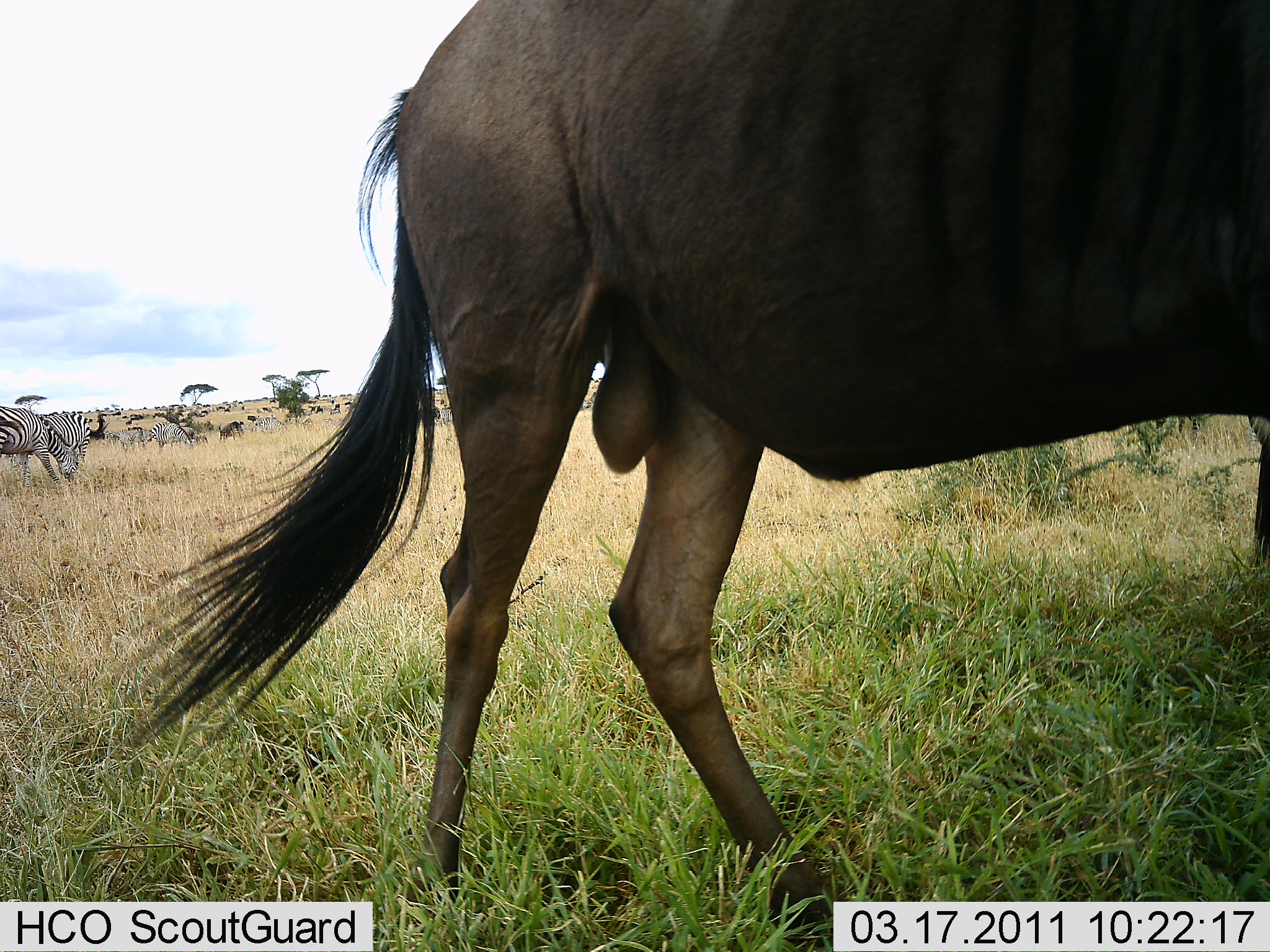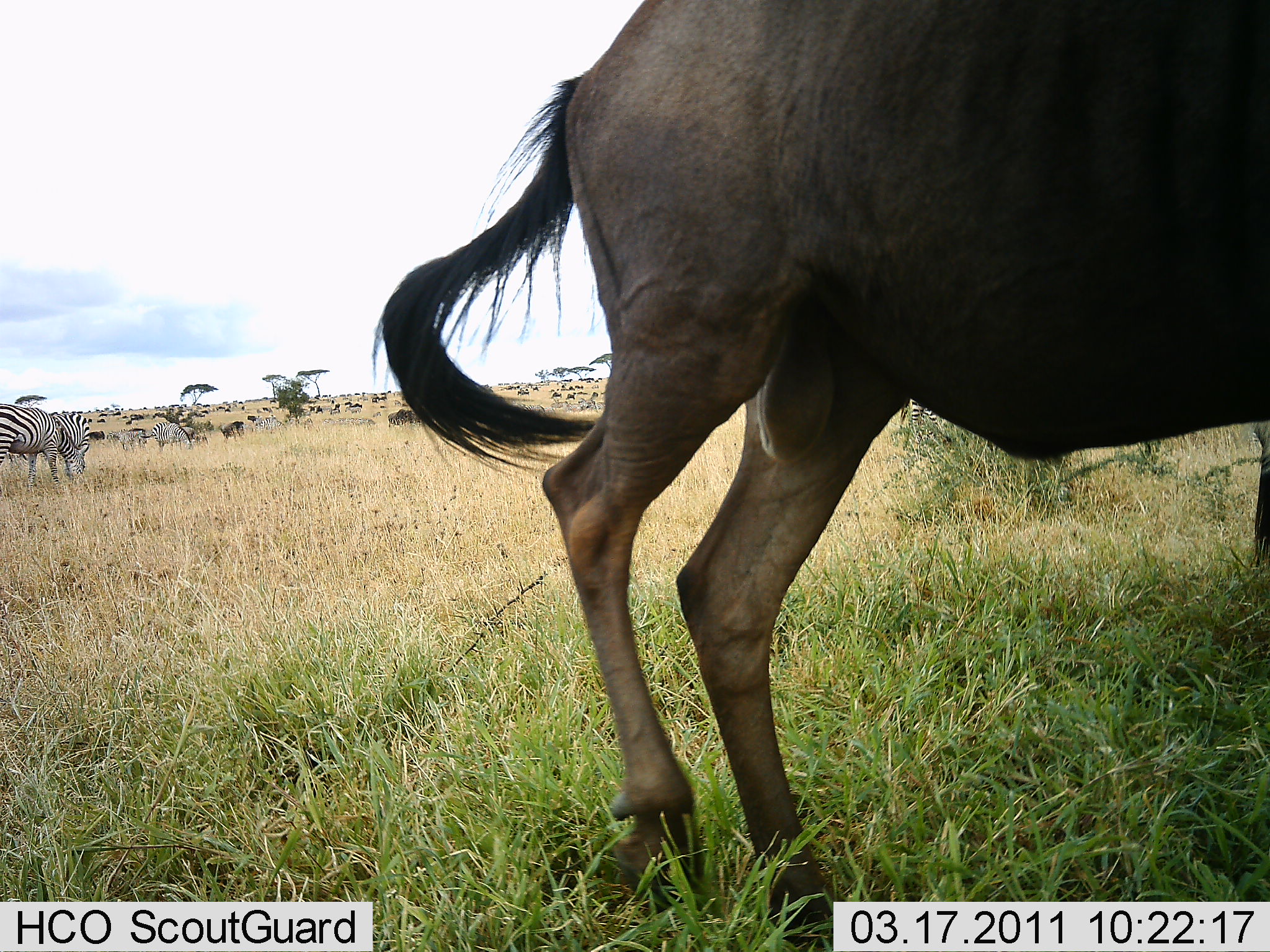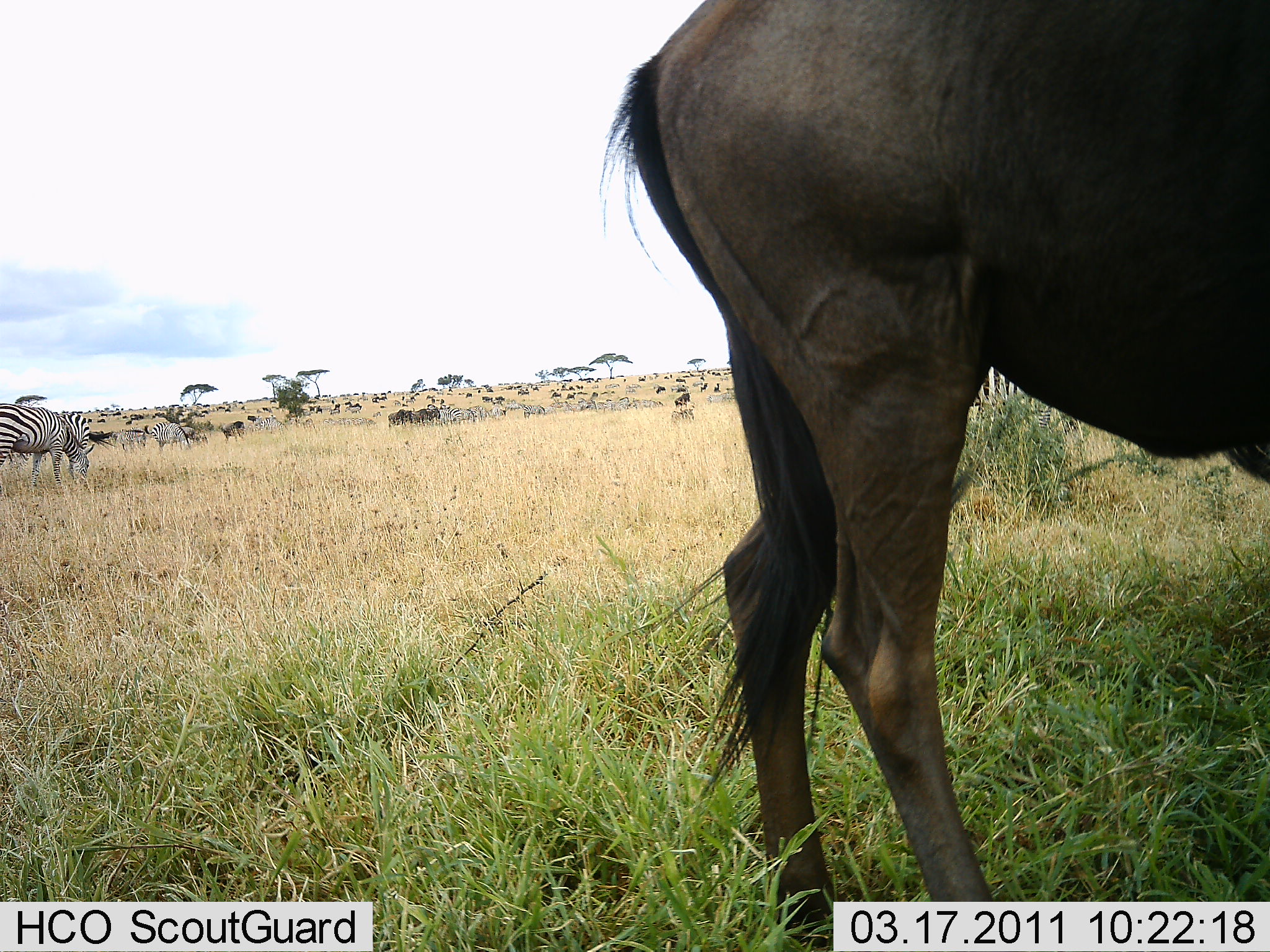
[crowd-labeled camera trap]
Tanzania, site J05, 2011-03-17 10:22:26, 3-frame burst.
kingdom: Animalia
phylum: Chordata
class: Mammalia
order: Artiodactyla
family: Bovidae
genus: Connochaetes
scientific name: Connochaetes taurinus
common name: blue wildebeest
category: wildebeest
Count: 11-50.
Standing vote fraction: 67%.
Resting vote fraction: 0%.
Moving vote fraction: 42%.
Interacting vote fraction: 0%.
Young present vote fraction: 0%.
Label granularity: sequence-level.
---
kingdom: Animalia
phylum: Chordata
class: Mammalia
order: Perissodactyla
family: Equidae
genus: Equus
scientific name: Equus quagga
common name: plains zebra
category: zebra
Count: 5.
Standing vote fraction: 54%.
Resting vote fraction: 0%.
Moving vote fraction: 8%.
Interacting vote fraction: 0%.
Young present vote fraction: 0%.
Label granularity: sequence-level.